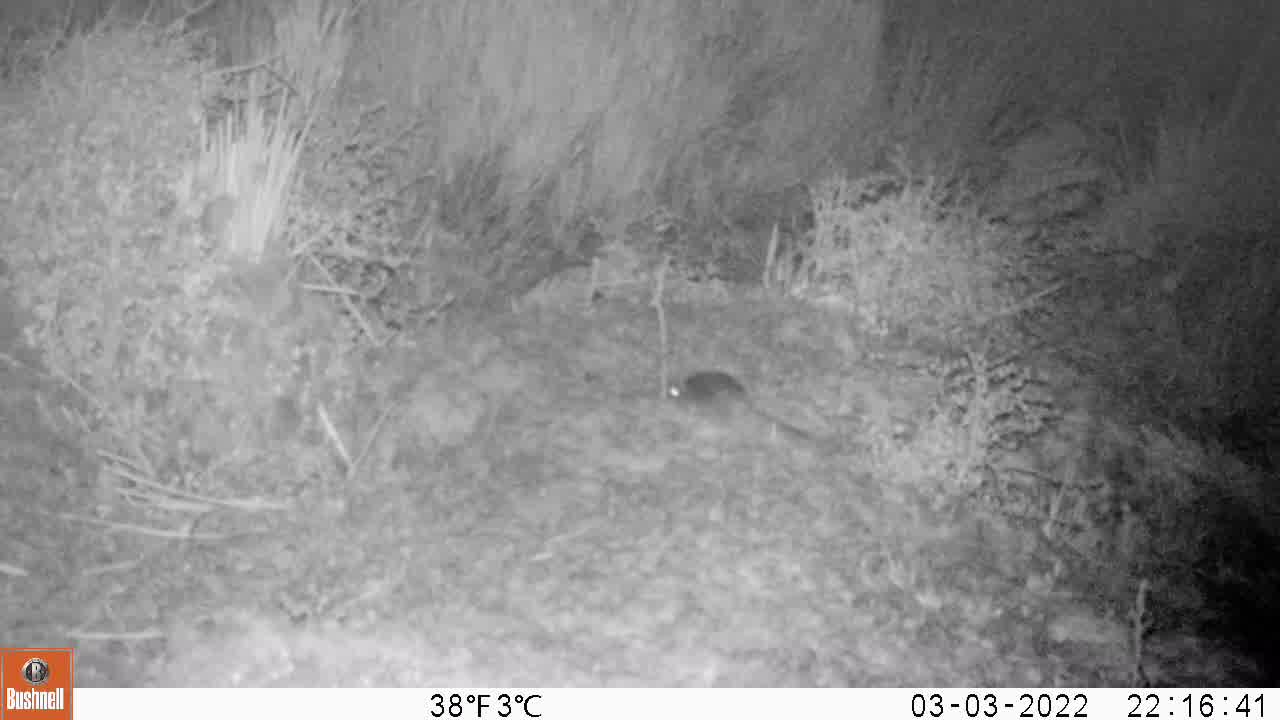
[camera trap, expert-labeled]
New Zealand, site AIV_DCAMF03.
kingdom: Animalia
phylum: Chordata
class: Mammalia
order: Rodentia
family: Muridae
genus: Mus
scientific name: Mus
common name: mouse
Mouse (Mus).